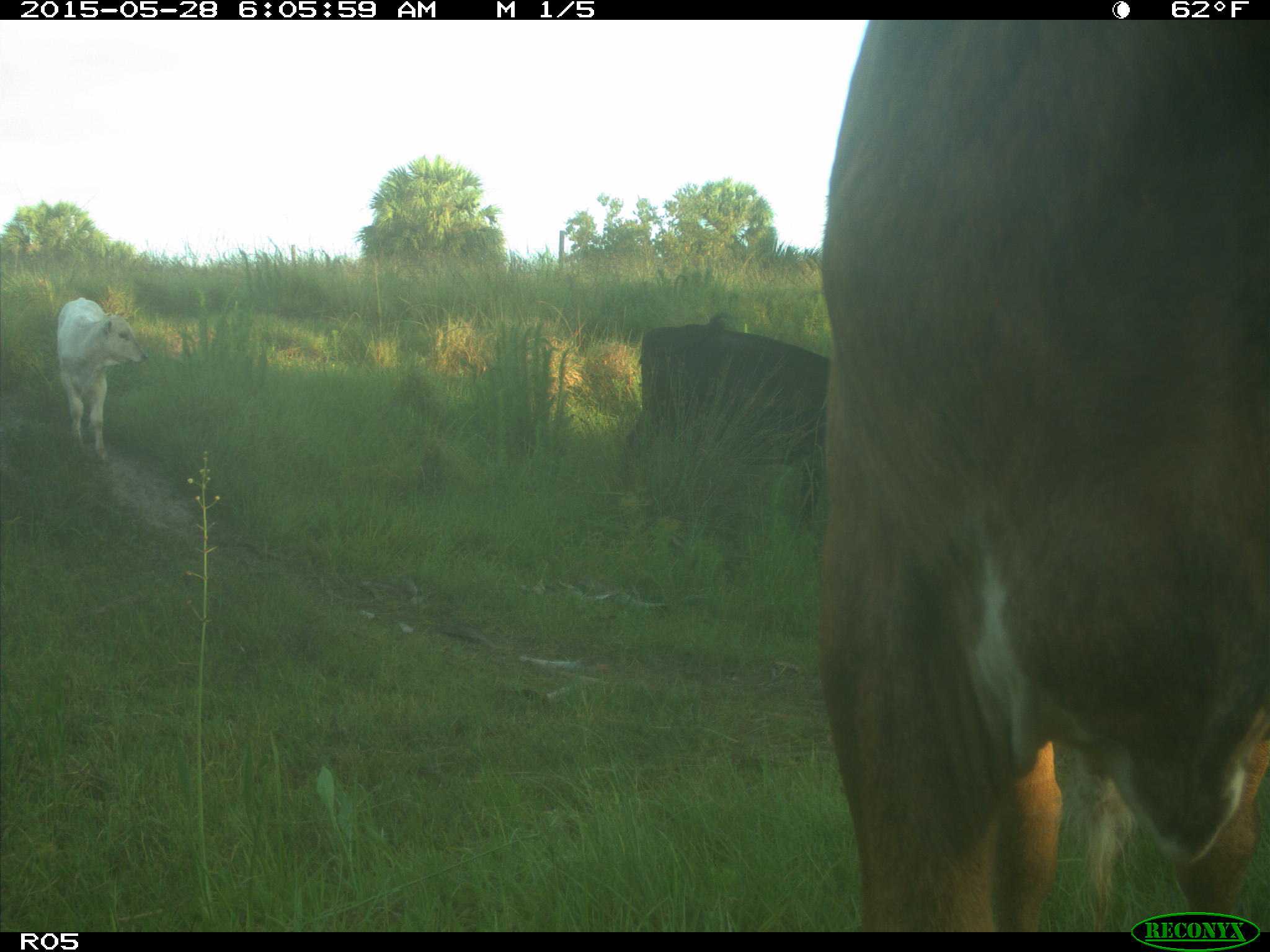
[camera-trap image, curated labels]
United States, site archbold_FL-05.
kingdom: Animalia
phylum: Chordata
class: Mammalia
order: Artiodactyla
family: Bovidae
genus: Bos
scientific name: Bos taurus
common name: domestic cow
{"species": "Bos taurus (domestic cow)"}